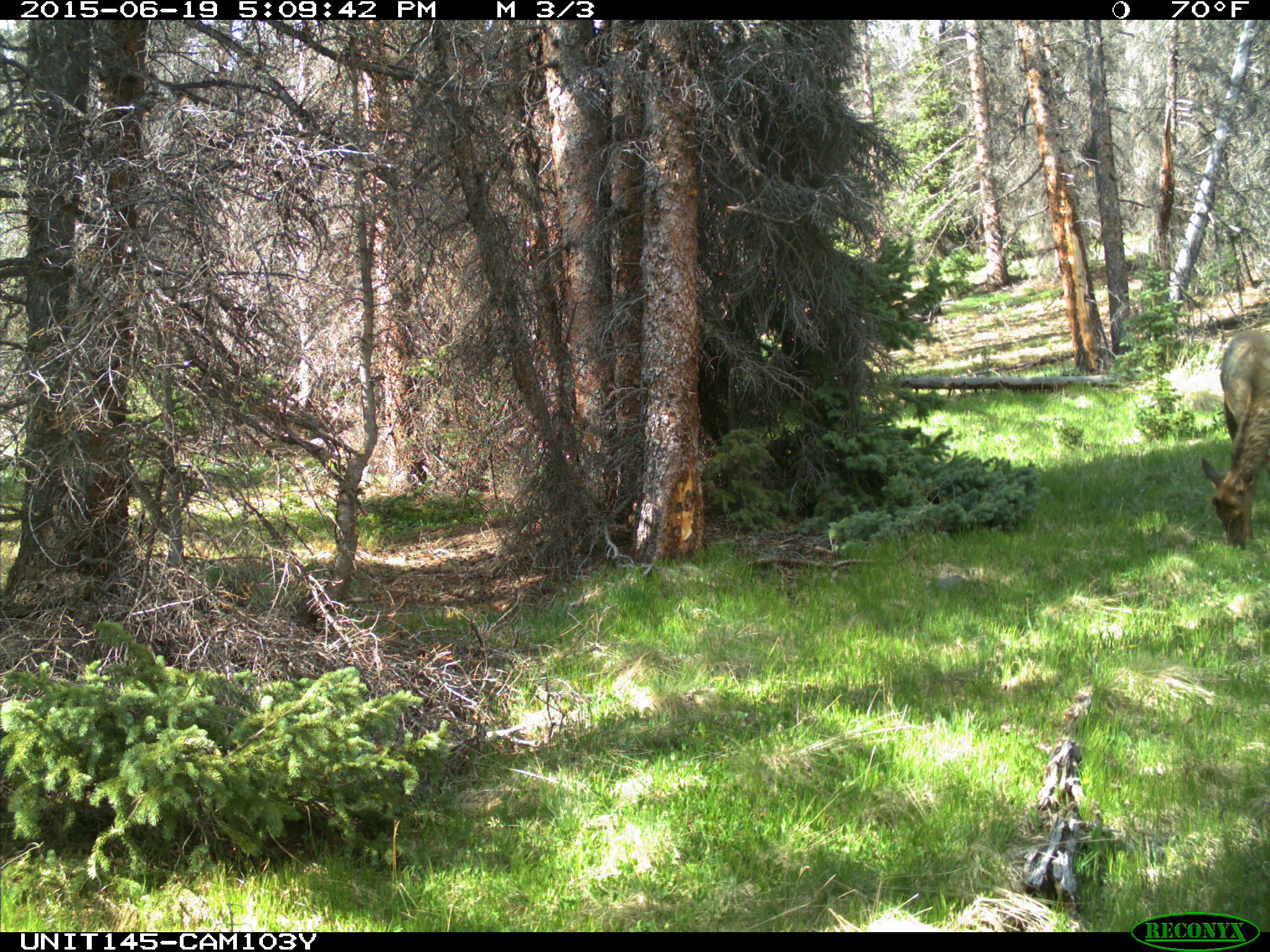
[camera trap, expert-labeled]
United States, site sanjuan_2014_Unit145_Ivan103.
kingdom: Animalia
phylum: Chordata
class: Mammalia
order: Artiodactyla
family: Cervidae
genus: Cervus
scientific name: Cervus elaphus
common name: red deer